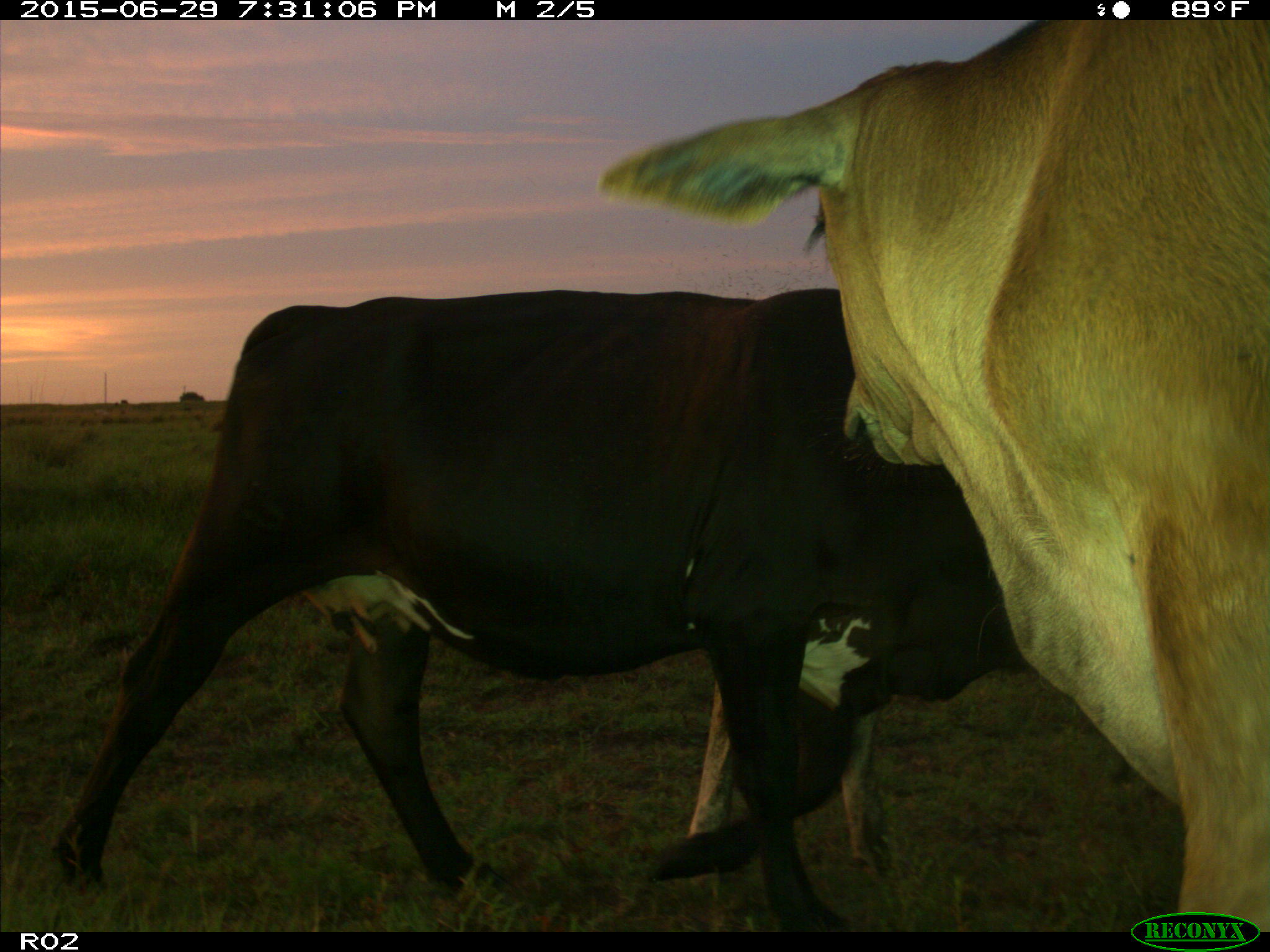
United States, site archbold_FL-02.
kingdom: Animalia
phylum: Chordata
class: Mammalia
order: Artiodactyla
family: Bovidae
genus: Bos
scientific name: Bos taurus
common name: domestic cow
Bos taurus (domestic cow).